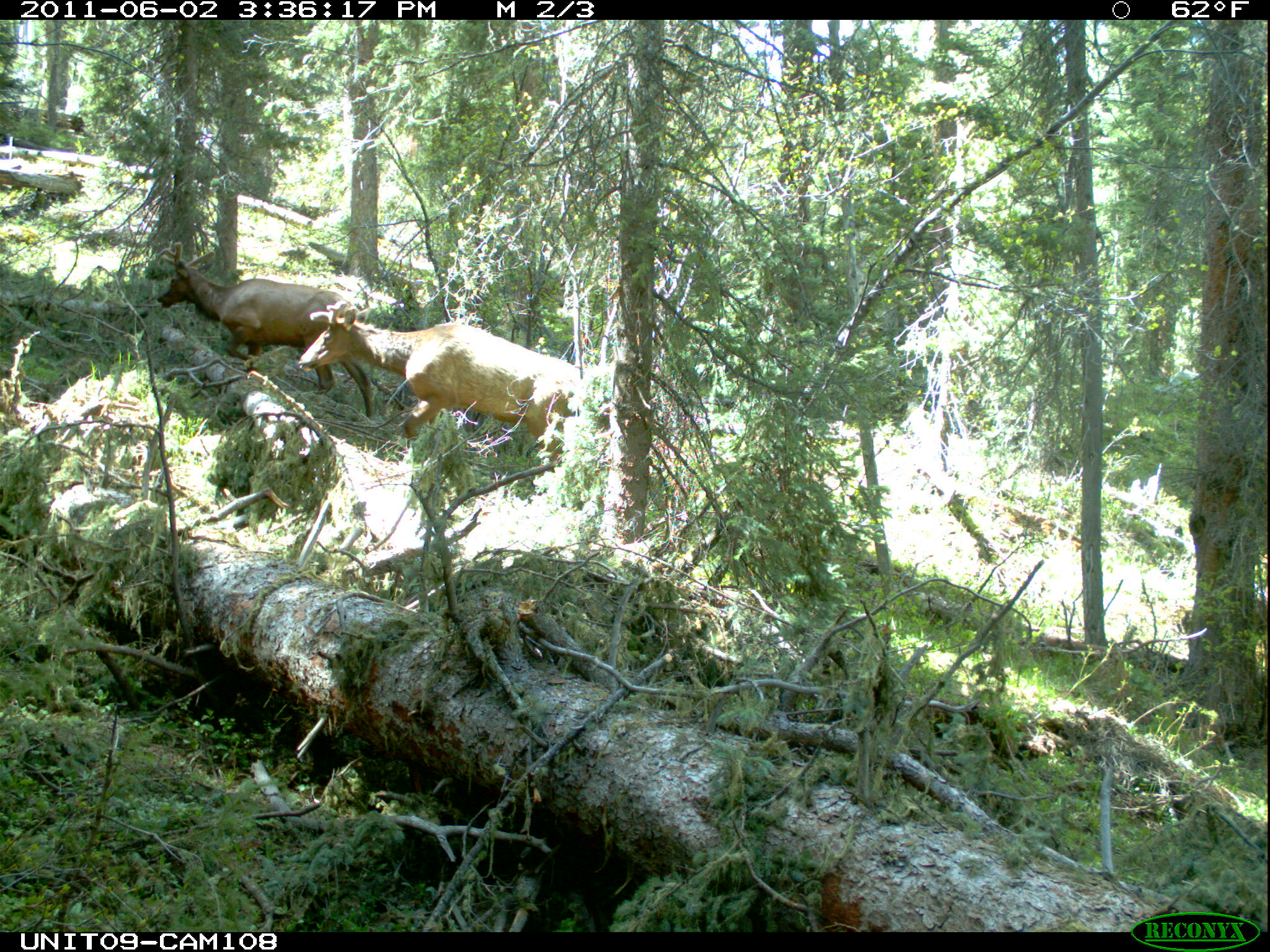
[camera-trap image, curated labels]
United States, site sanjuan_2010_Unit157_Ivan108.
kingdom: Animalia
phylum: Chordata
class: Mammalia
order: Artiodactyla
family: Cervidae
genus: Cervus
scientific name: Cervus elaphus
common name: red deer